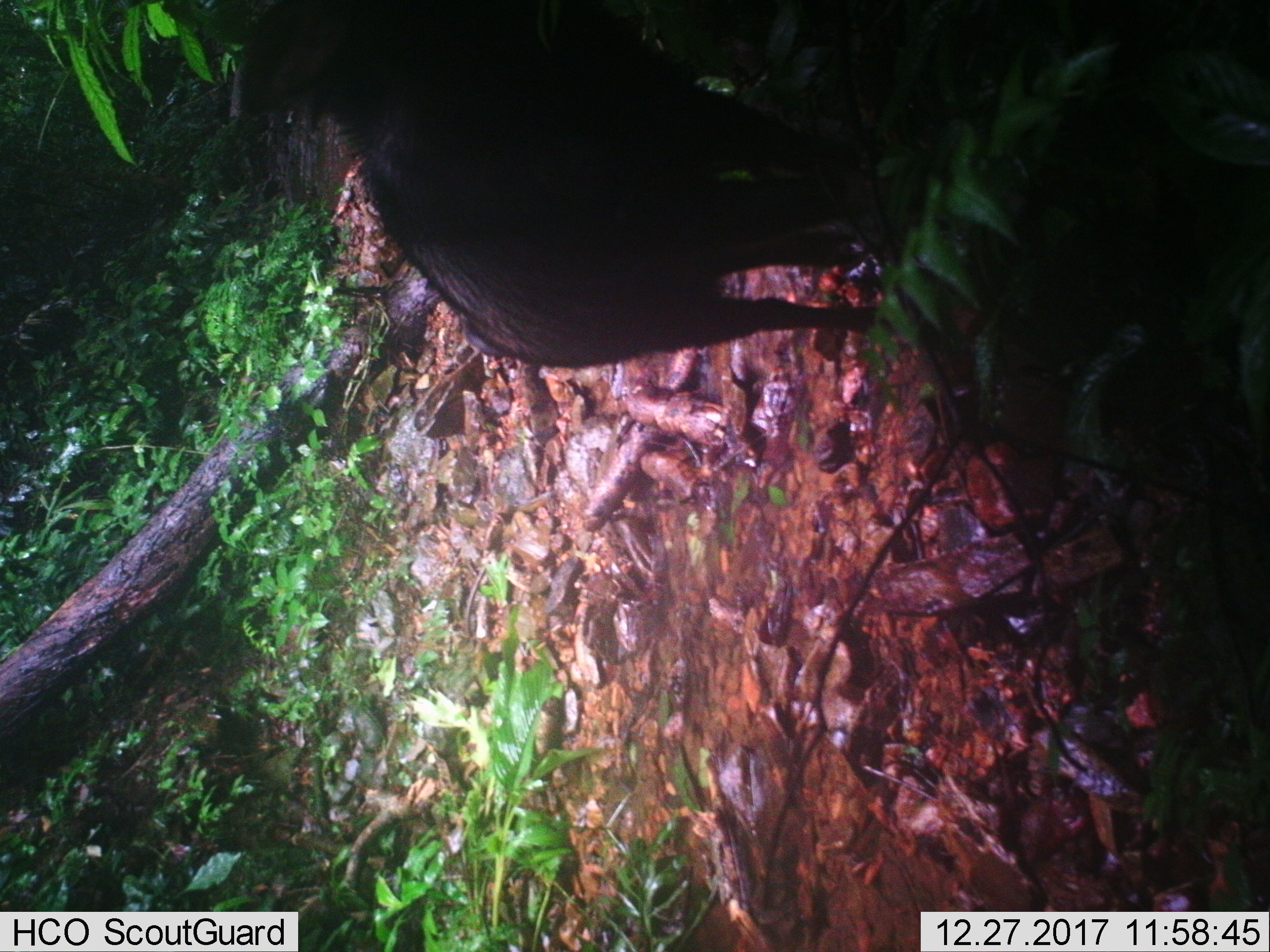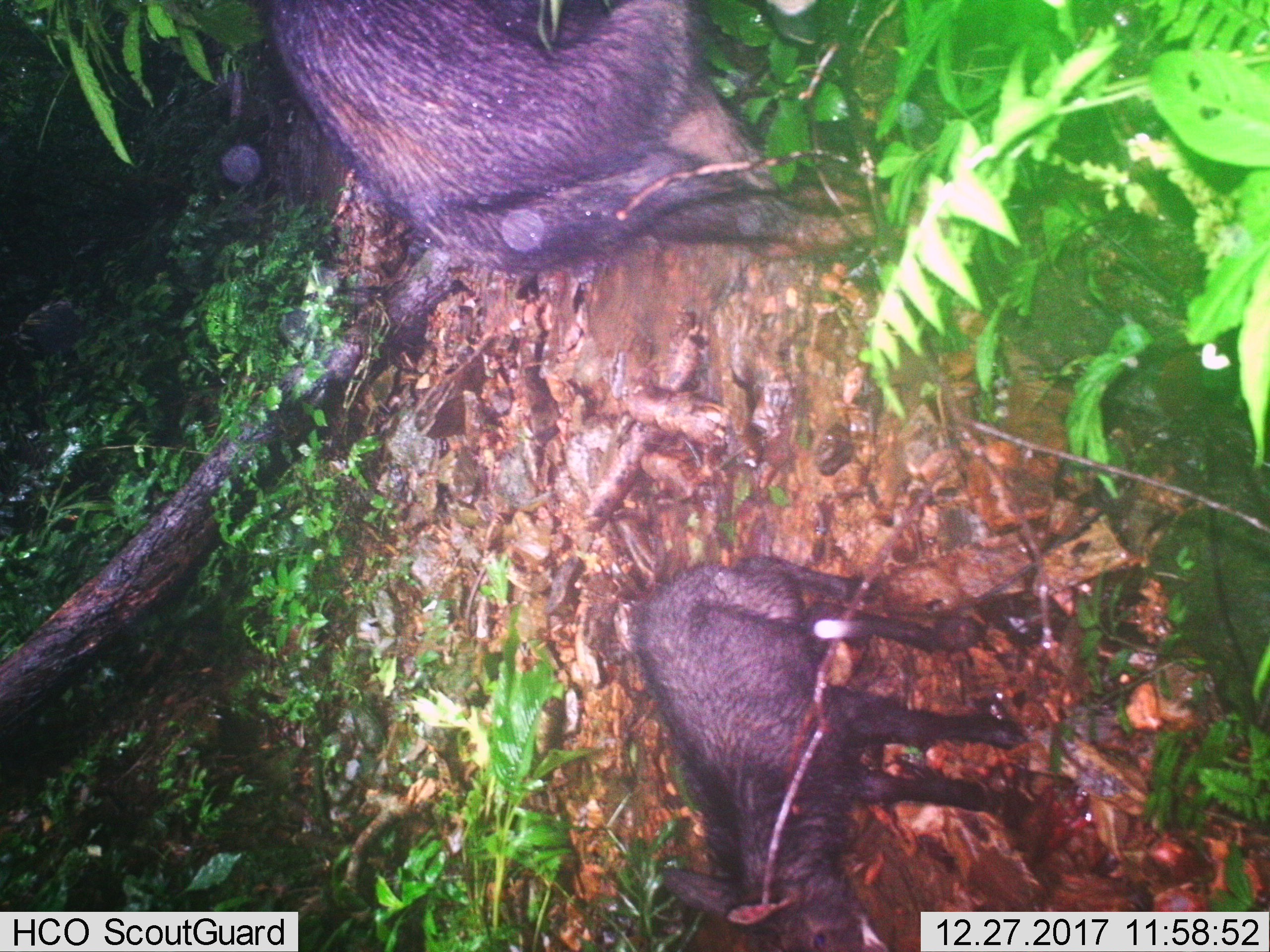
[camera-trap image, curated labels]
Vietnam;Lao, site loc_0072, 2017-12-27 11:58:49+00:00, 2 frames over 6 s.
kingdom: Animalia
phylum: Chordata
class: Mammalia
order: Artiodactyla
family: Bovidae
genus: Capricornis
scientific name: Capricornis sumatraensis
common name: chinese serow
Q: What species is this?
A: Chinese serow (Capricornis sumatraensis).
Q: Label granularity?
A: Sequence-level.